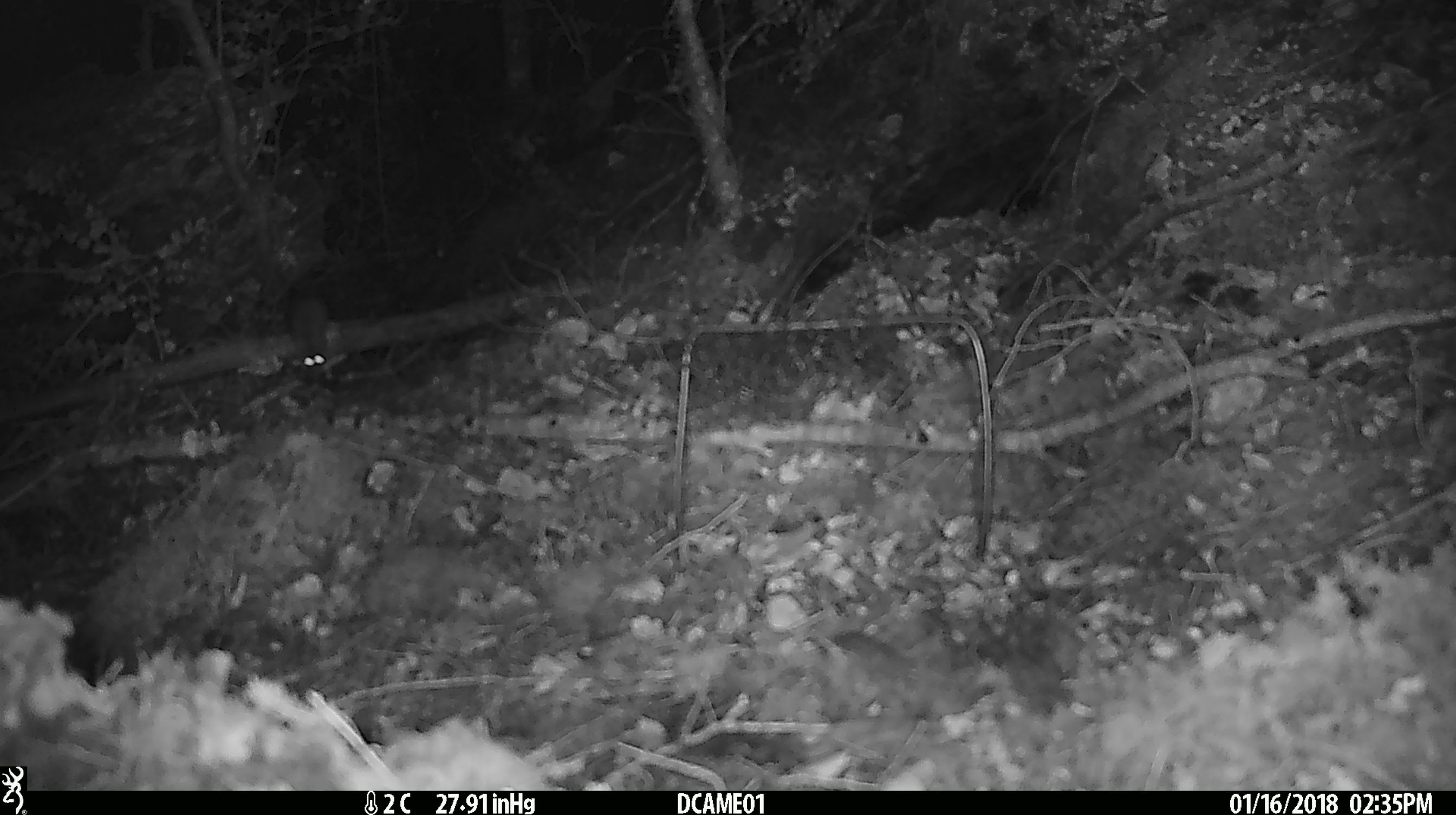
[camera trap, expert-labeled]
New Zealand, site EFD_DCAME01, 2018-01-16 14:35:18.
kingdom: Animalia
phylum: Chordata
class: Mammalia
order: Rodentia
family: Muridae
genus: Mus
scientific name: Mus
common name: mouse